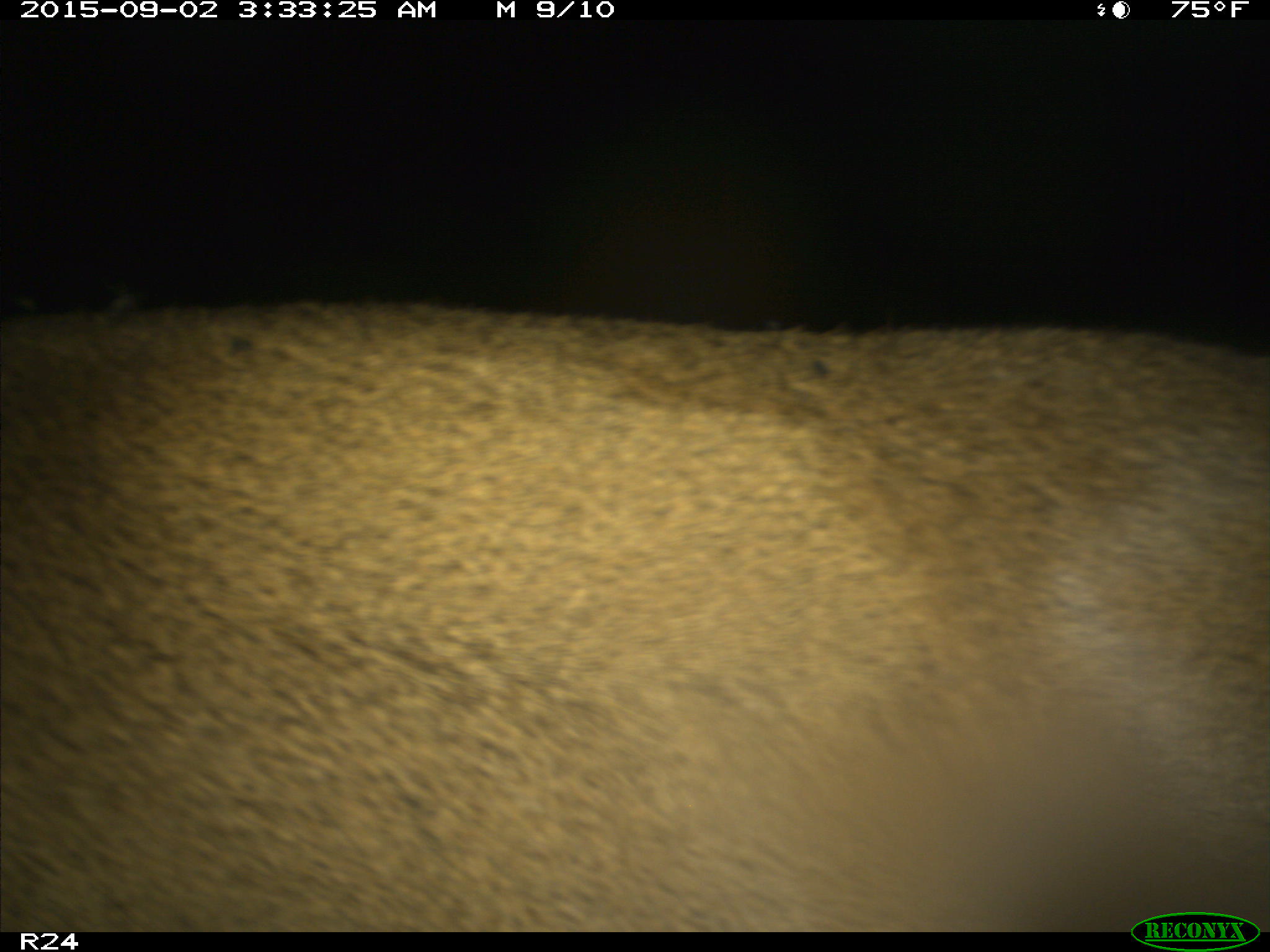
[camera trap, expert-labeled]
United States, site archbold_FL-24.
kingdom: Animalia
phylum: Chordata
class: Mammalia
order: Artiodactyla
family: Cervidae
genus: Odocoileus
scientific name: Odocoileus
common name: deer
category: unidentified deer